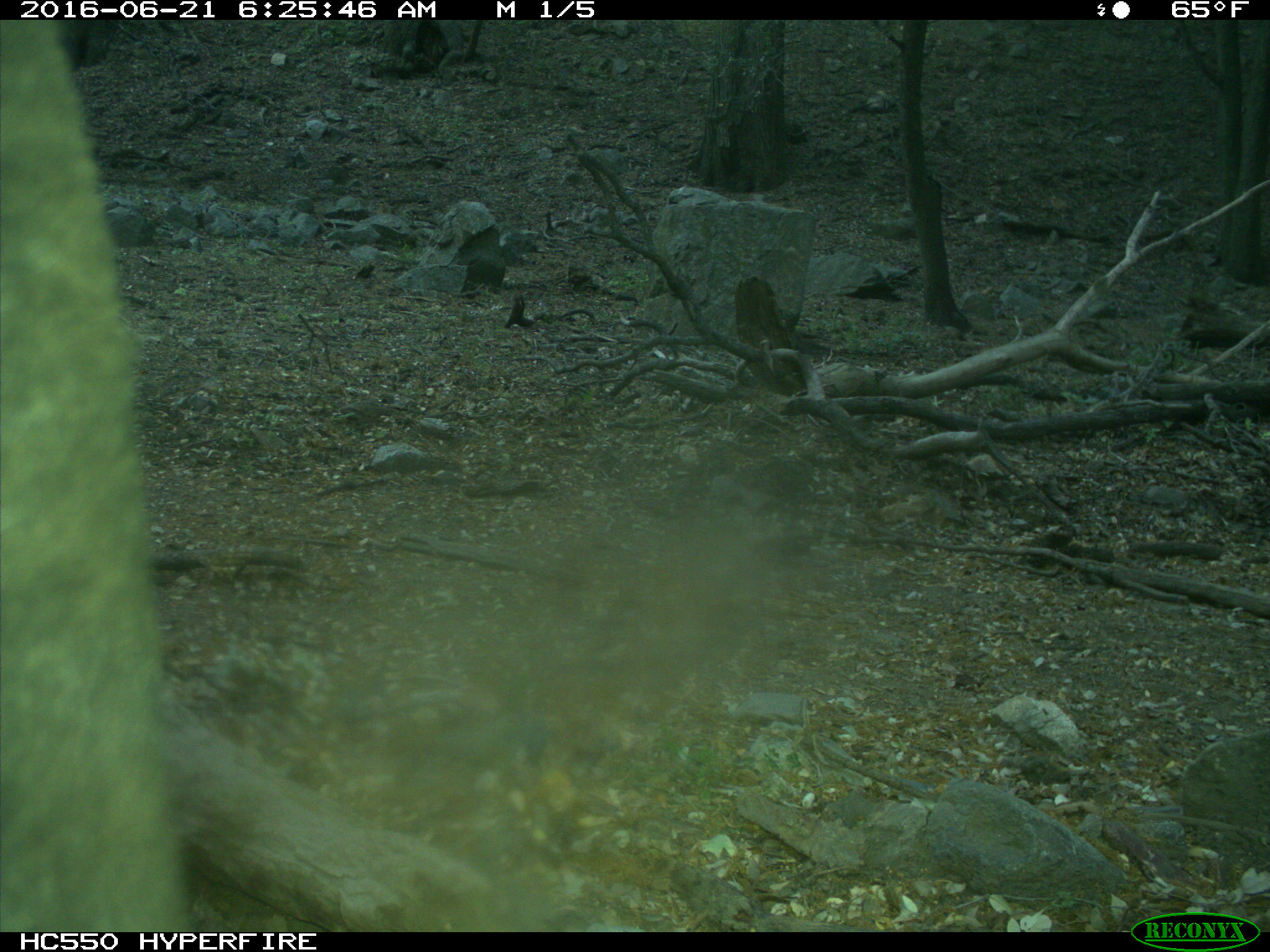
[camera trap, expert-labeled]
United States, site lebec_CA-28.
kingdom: Animalia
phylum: Chordata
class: Mammalia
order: Artiodactyla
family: Bovidae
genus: Bos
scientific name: Bos taurus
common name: domestic cow